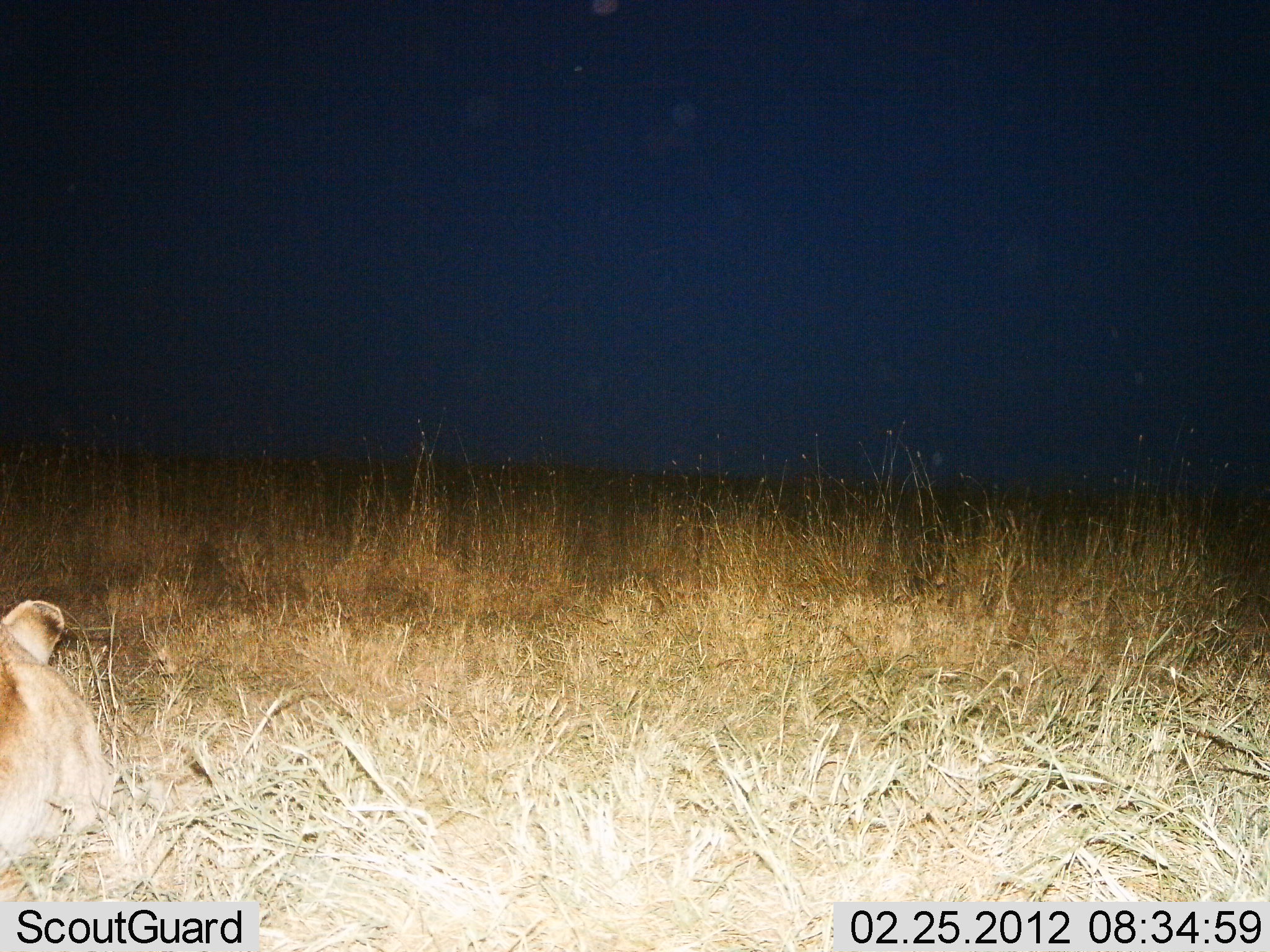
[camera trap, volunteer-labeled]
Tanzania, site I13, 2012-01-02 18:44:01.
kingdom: Animalia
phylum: Chordata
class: Mammalia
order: Carnivora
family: Felidae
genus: Panthera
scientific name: Panthera leo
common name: lion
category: lionfemale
Lionfemale (lion) (Panthera leo), count 1. Behavior (volunteer vote fractions): standing 0%, resting 100%, moving 0%, interacting 0%. Young present (vote fraction): 0%. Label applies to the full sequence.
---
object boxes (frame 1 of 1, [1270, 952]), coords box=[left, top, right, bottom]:
animal: box=[0, 598, 116, 863]